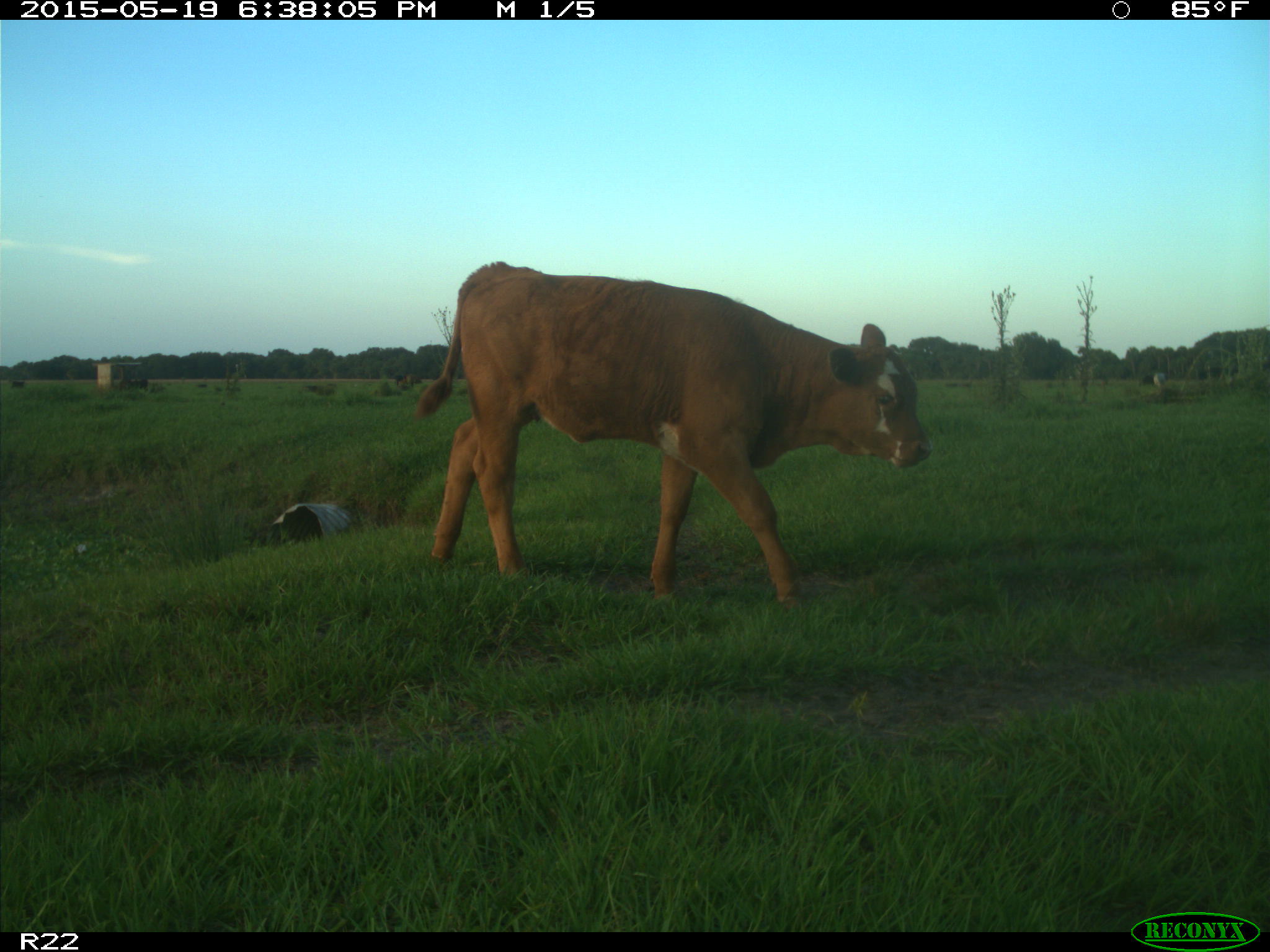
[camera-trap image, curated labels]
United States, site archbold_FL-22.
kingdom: Animalia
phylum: Chordata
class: Mammalia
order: Artiodactyla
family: Bovidae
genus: Bos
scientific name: Bos taurus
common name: domestic cow